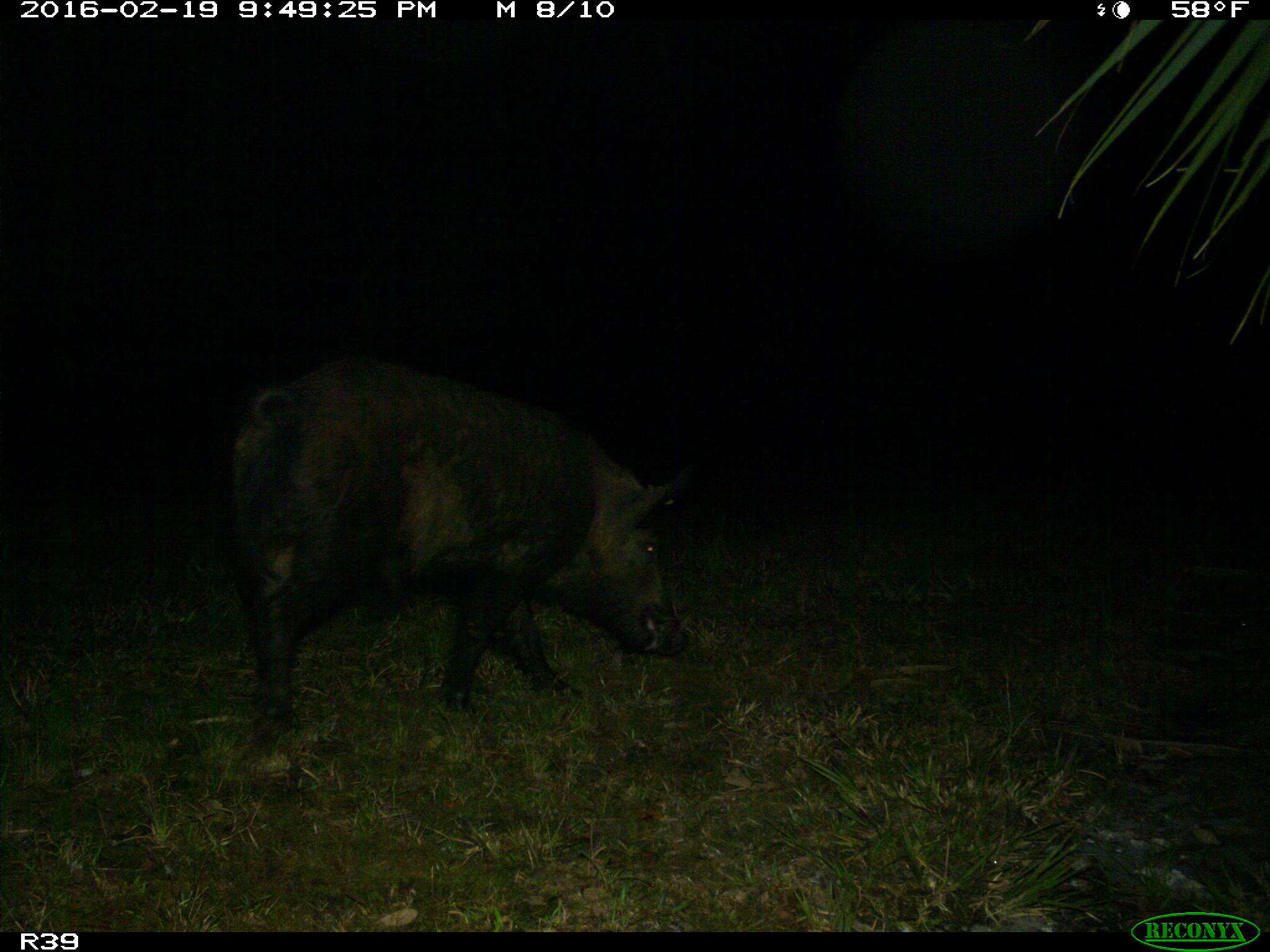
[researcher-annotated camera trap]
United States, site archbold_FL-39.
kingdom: Animalia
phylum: Chordata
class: Mammalia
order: Artiodactyla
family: Suidae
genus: Sus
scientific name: Sus scrofa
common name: wild boar